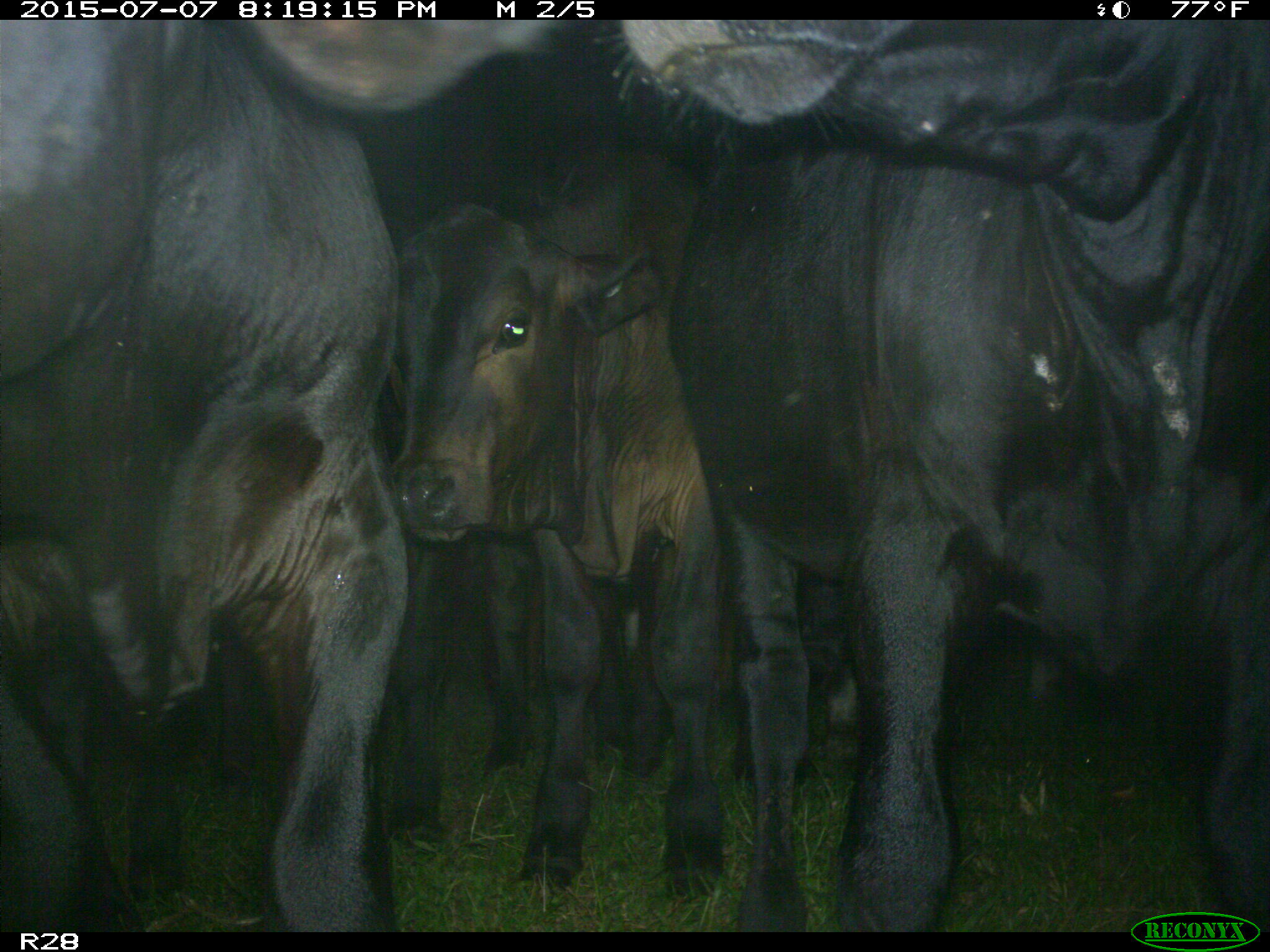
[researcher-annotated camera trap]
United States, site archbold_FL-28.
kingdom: Animalia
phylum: Chordata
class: Mammalia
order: Artiodactyla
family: Bovidae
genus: Bos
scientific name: Bos taurus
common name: domestic cow